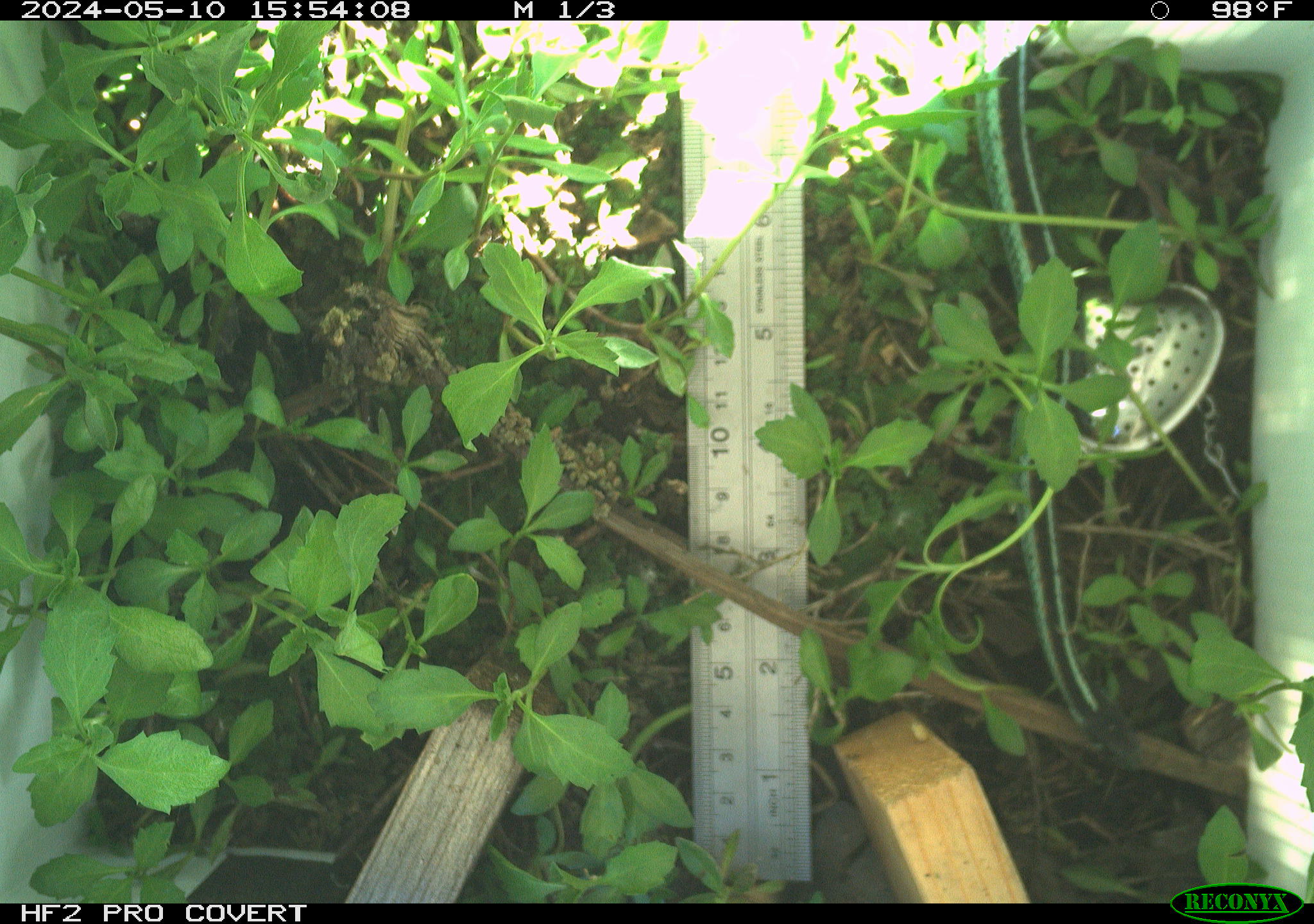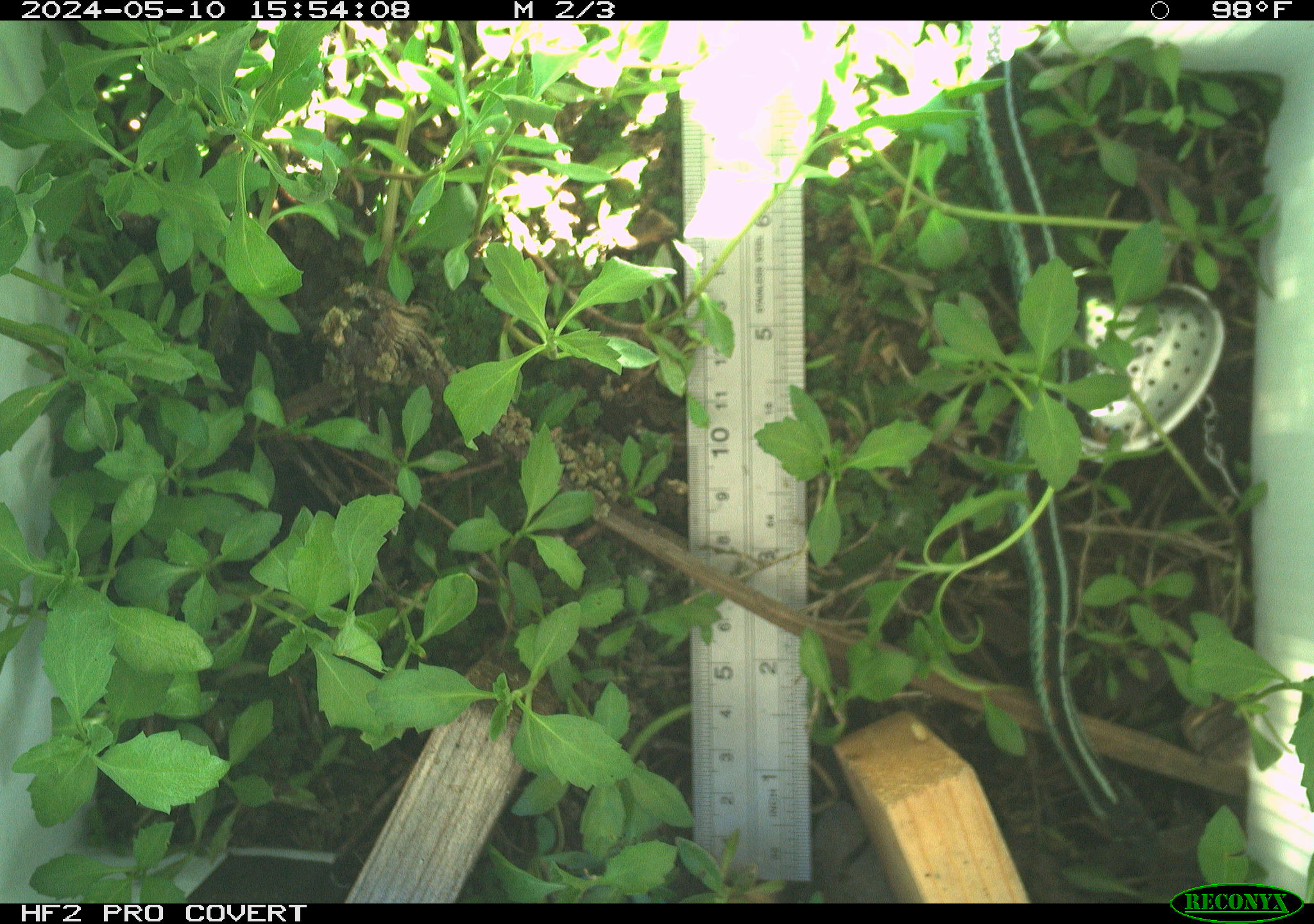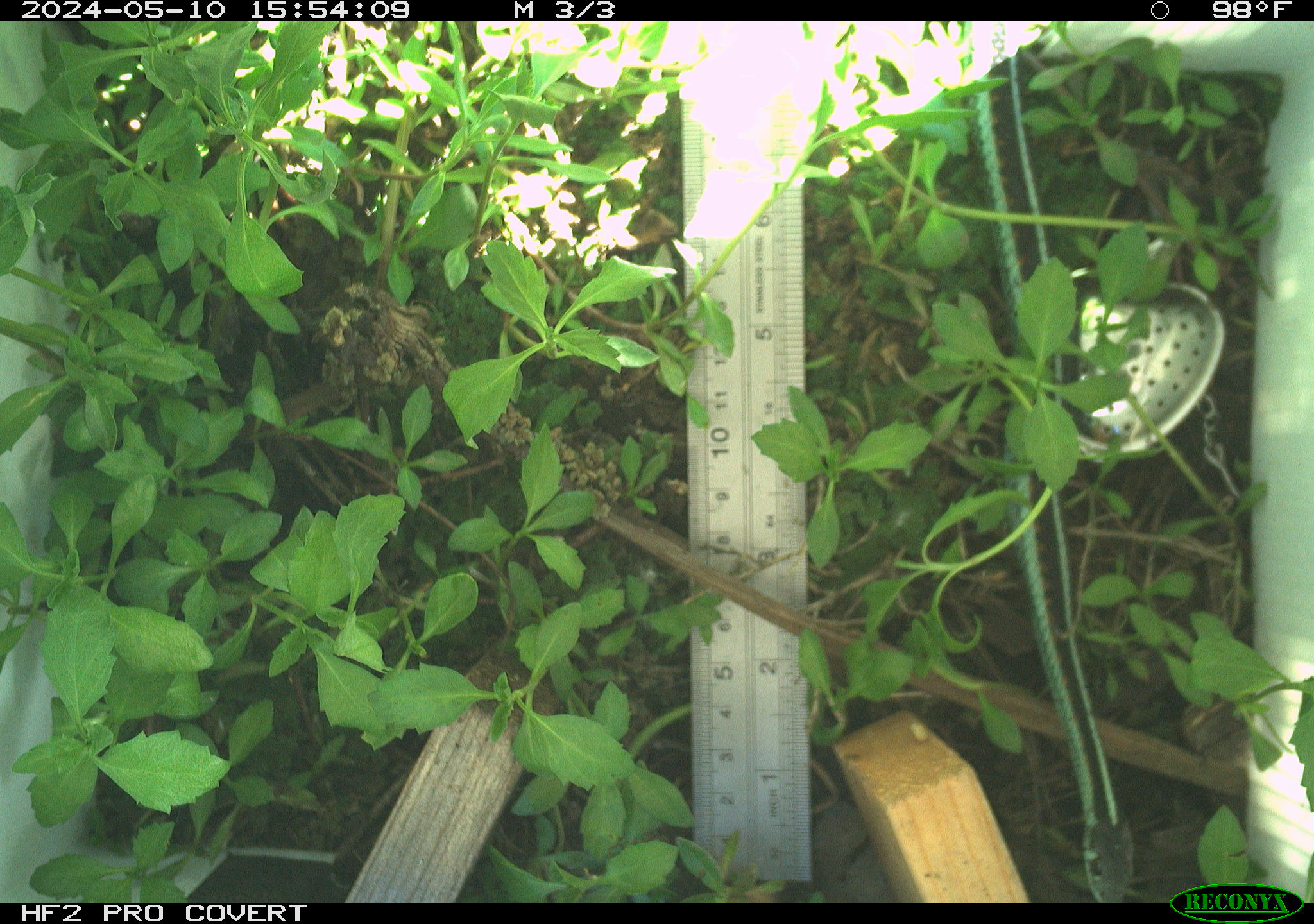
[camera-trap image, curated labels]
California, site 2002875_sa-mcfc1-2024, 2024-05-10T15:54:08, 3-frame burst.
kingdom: Animalia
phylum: Chordata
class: Reptilia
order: Squamata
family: Colubridae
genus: Thamnophis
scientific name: Thamnophis sirtalis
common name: common gartersnake